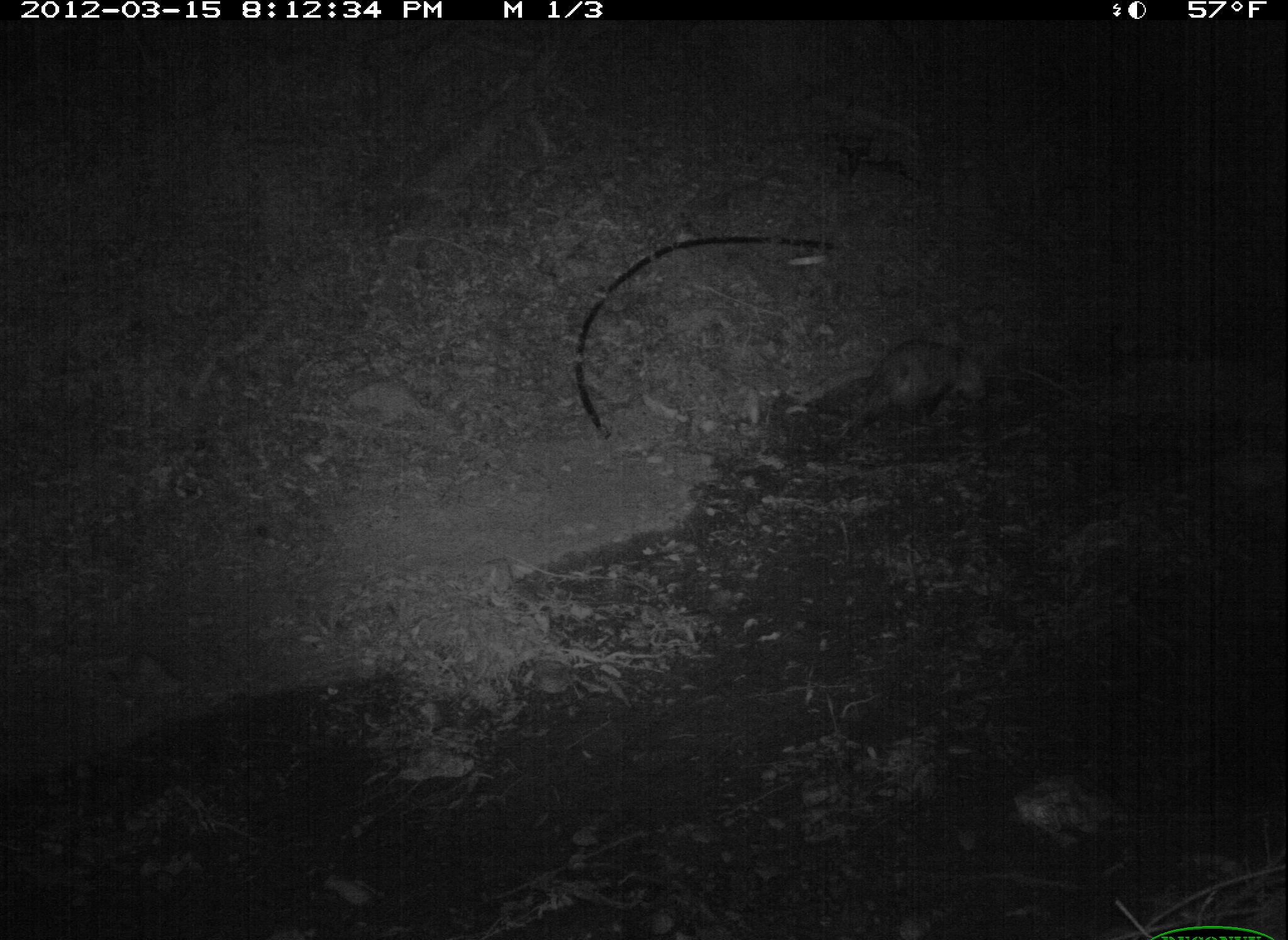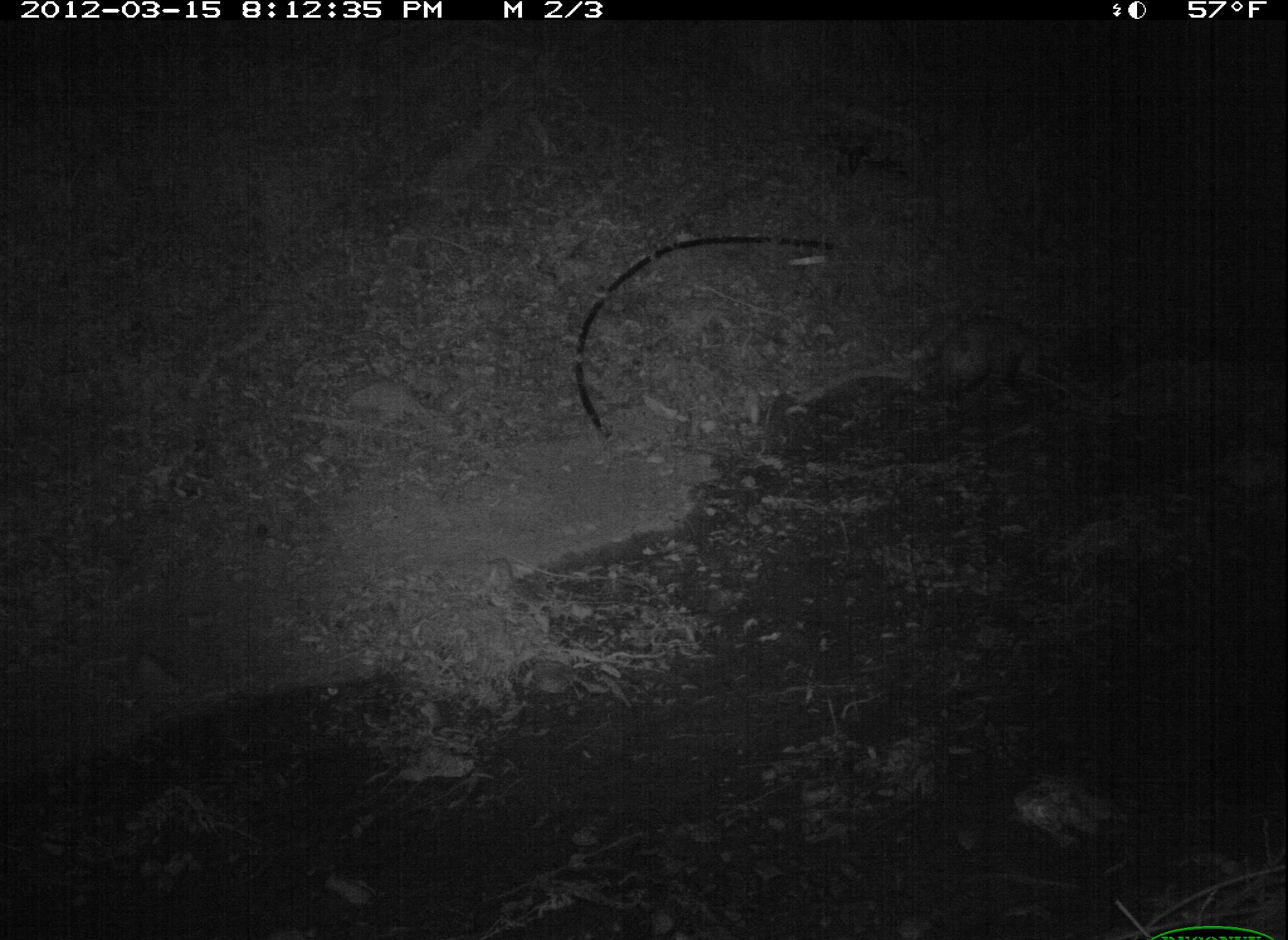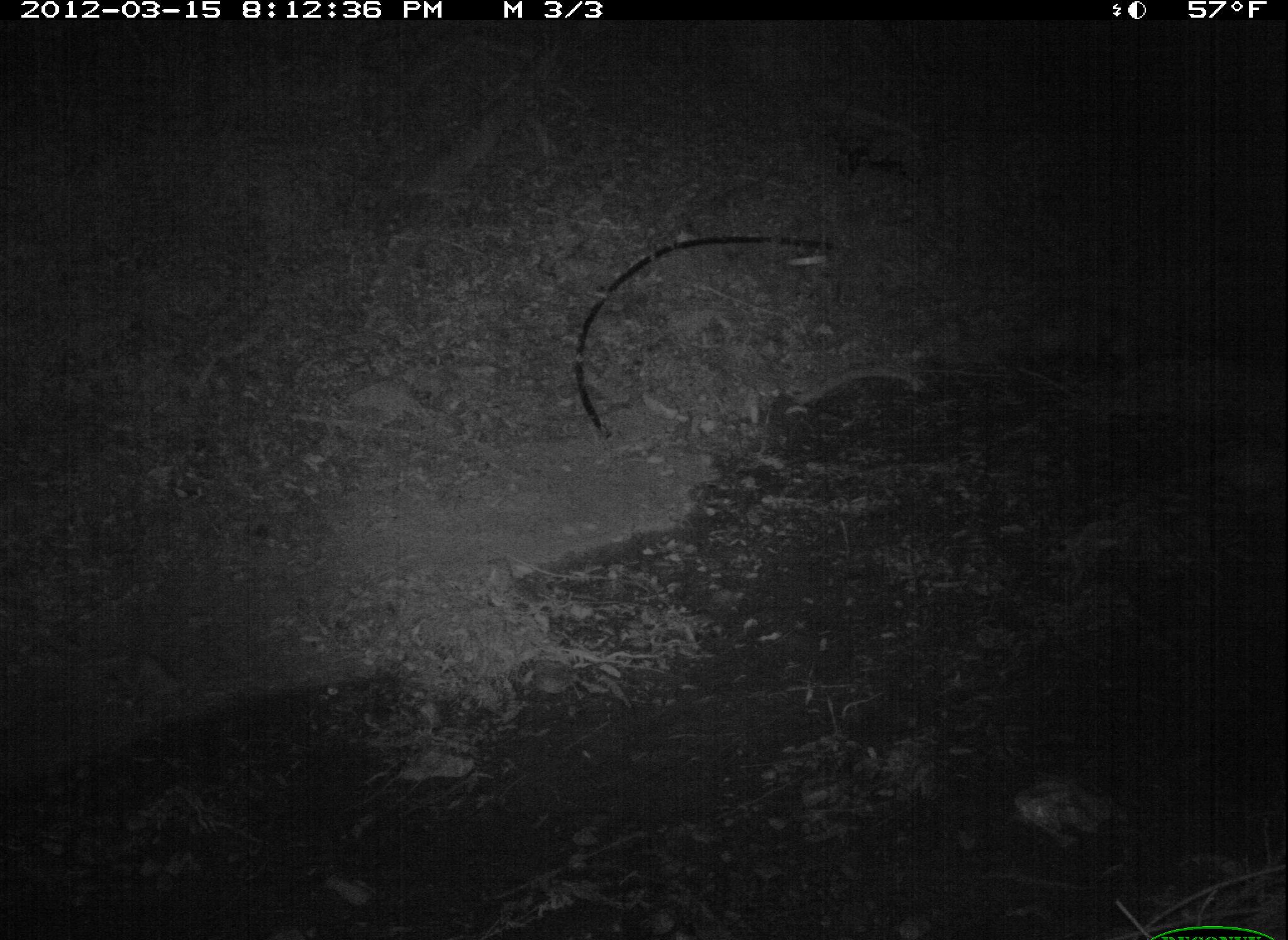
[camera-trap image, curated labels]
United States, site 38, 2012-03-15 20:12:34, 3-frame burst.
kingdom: Animalia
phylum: Chordata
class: Mammalia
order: Didelphimorphia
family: Didelphidae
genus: Didelphis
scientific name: Didelphis virginiana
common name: virginia opossum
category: opossum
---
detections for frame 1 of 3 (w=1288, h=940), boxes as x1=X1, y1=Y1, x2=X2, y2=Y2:
opossum: x1=837, y1=308, x2=1008, y2=454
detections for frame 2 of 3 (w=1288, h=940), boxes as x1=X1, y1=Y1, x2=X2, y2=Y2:
opossum: x1=889, y1=307, x2=1054, y2=432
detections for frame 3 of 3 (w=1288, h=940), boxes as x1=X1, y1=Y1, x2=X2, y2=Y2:
opossum: x1=998, y1=280, x2=1146, y2=388